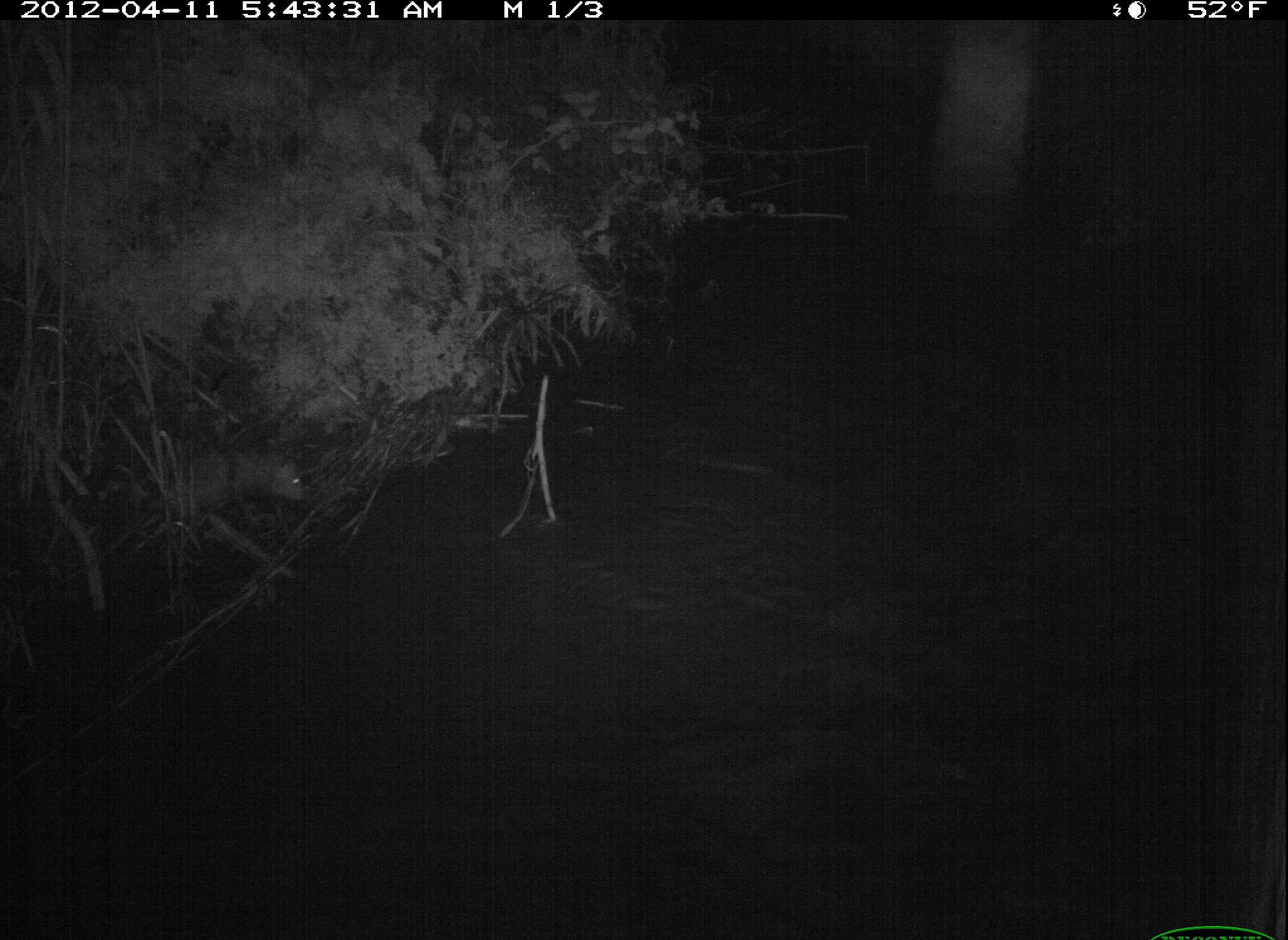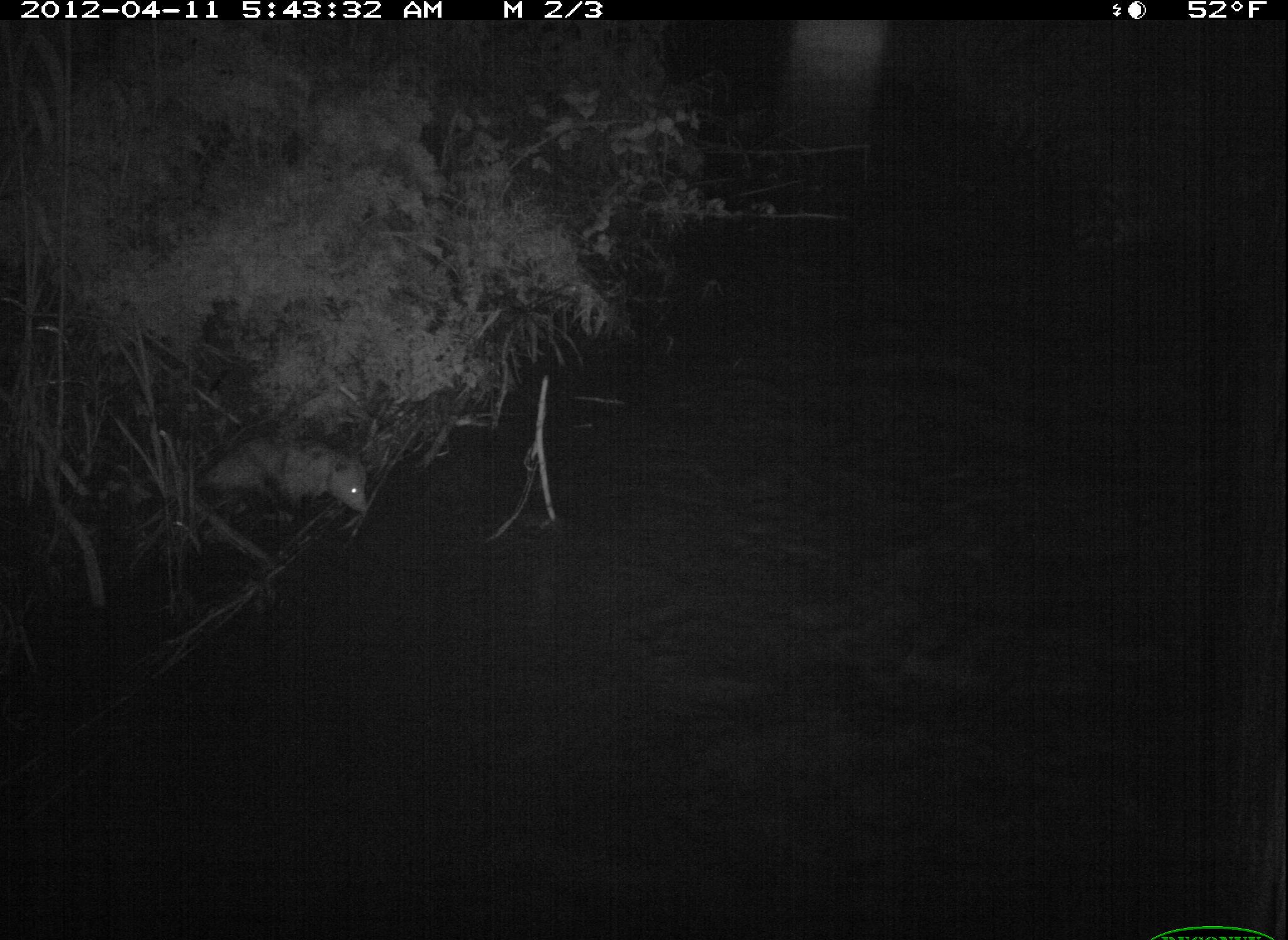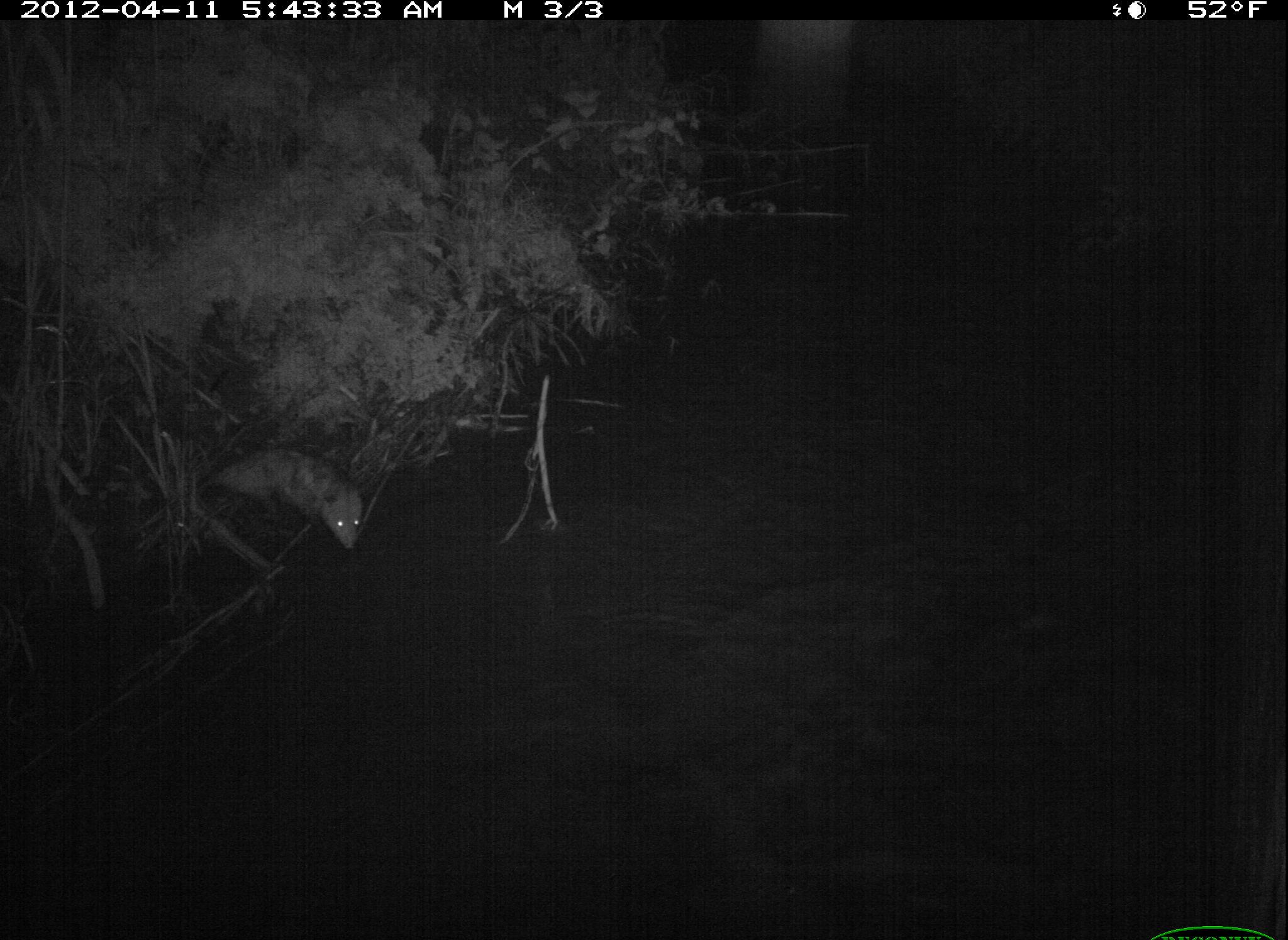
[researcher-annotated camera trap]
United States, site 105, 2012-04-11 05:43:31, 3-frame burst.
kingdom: Animalia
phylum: Chordata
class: Mammalia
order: Didelphimorphia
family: Didelphidae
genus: Didelphis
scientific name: Didelphis virginiana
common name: virginia opossum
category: opossum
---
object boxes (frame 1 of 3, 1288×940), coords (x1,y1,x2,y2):
opossum: (92,414,336,575)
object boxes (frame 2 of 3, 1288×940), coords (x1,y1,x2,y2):
opossum: (175,401,415,543)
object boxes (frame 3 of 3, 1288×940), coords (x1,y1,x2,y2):
opossum: (190,424,385,565)